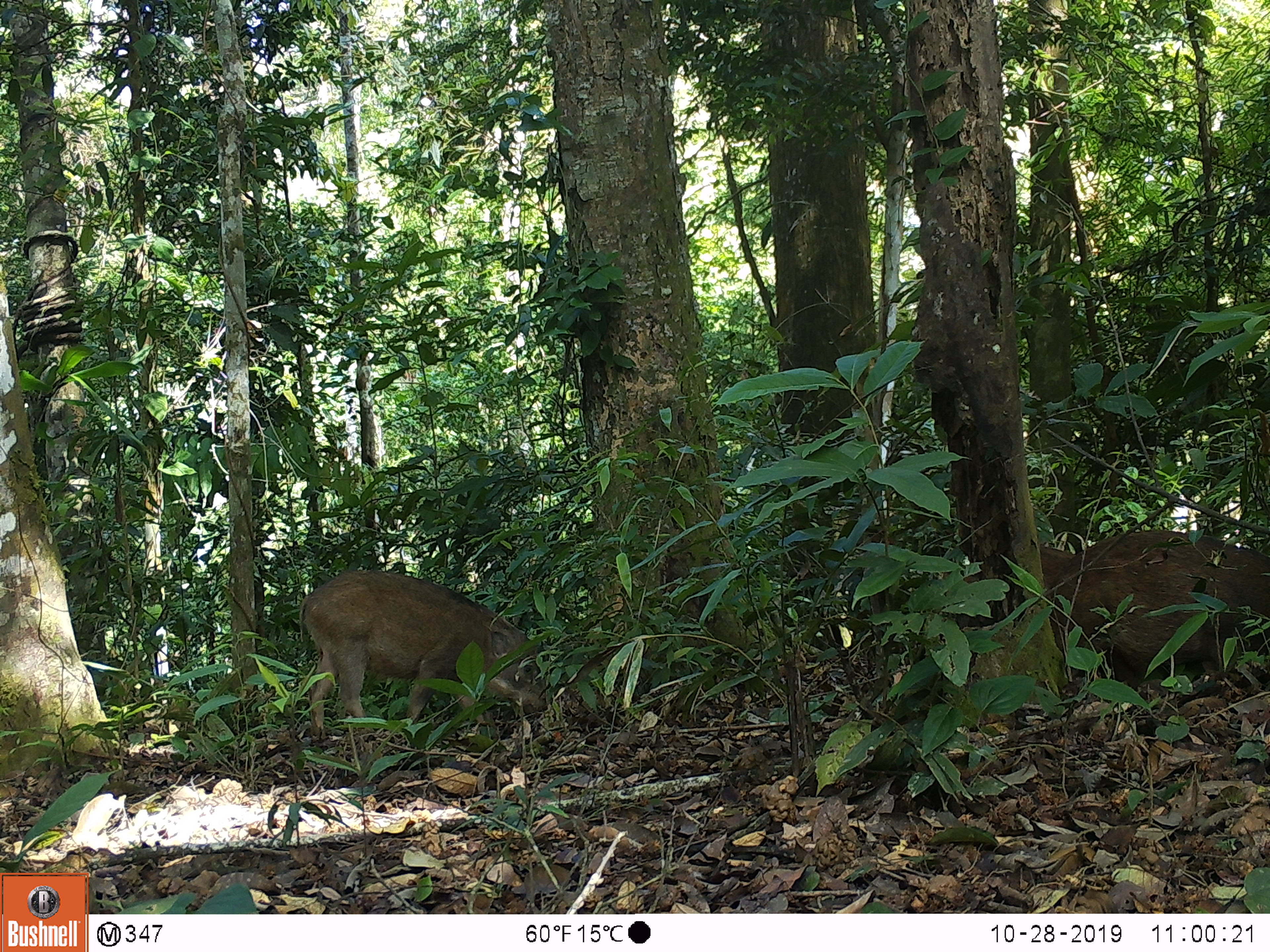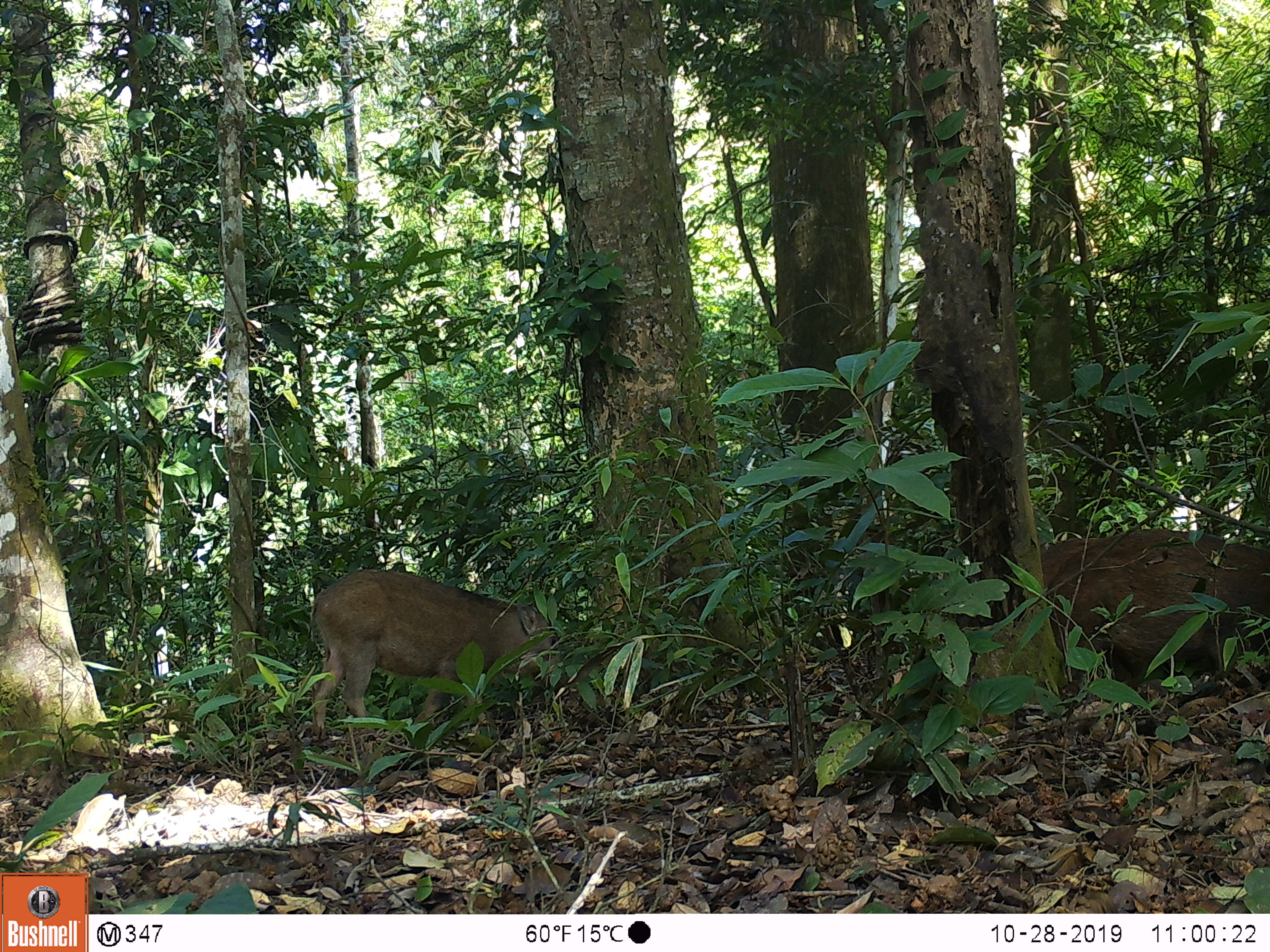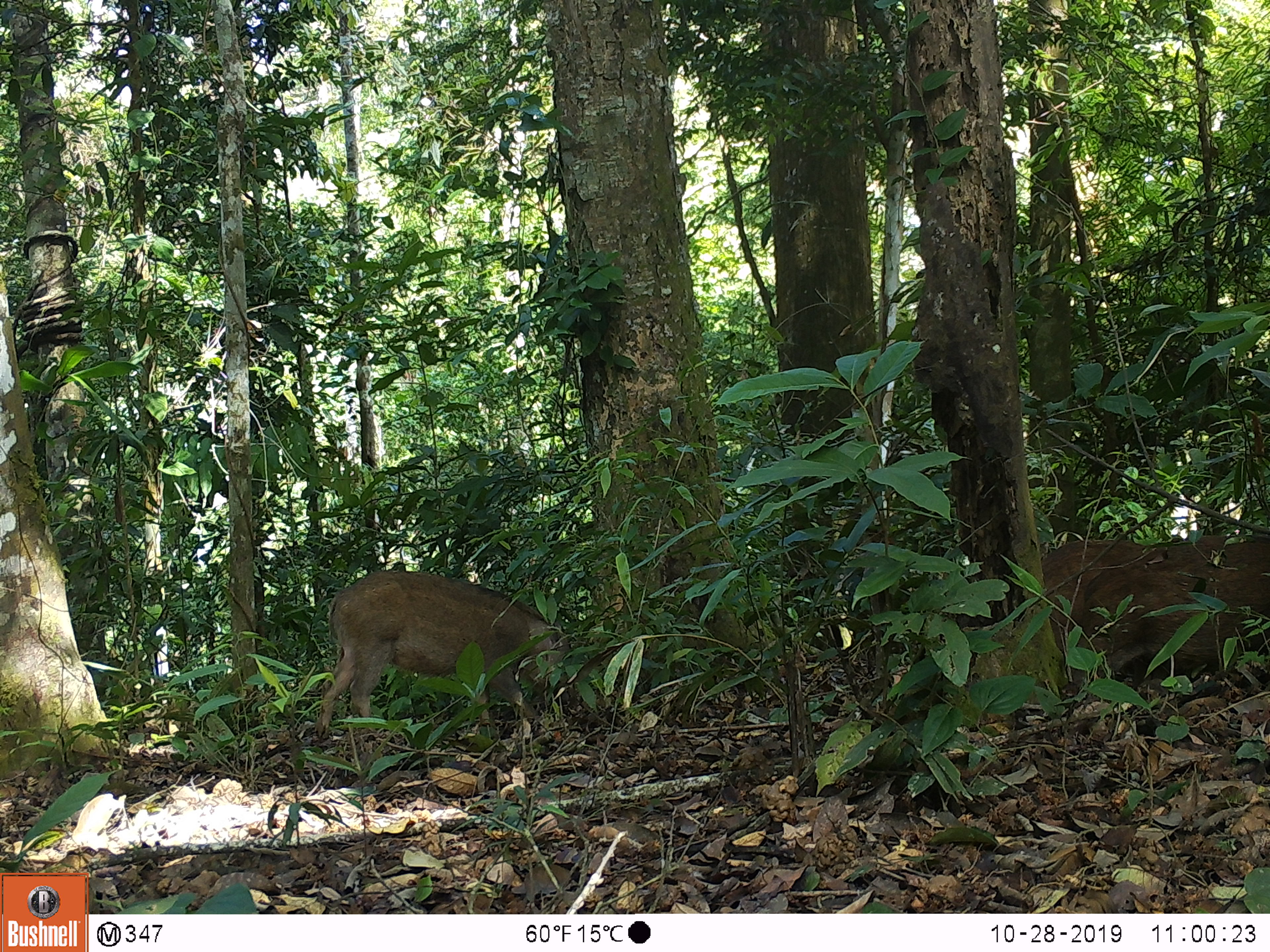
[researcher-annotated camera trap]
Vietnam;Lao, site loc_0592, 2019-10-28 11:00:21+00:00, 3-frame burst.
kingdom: Animalia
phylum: Chordata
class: Mammalia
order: Artiodactyla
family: Suidae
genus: Sus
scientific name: Sus scrofa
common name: eurasian wild pig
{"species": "eurasian wild pig (Sus scrofa)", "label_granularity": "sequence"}